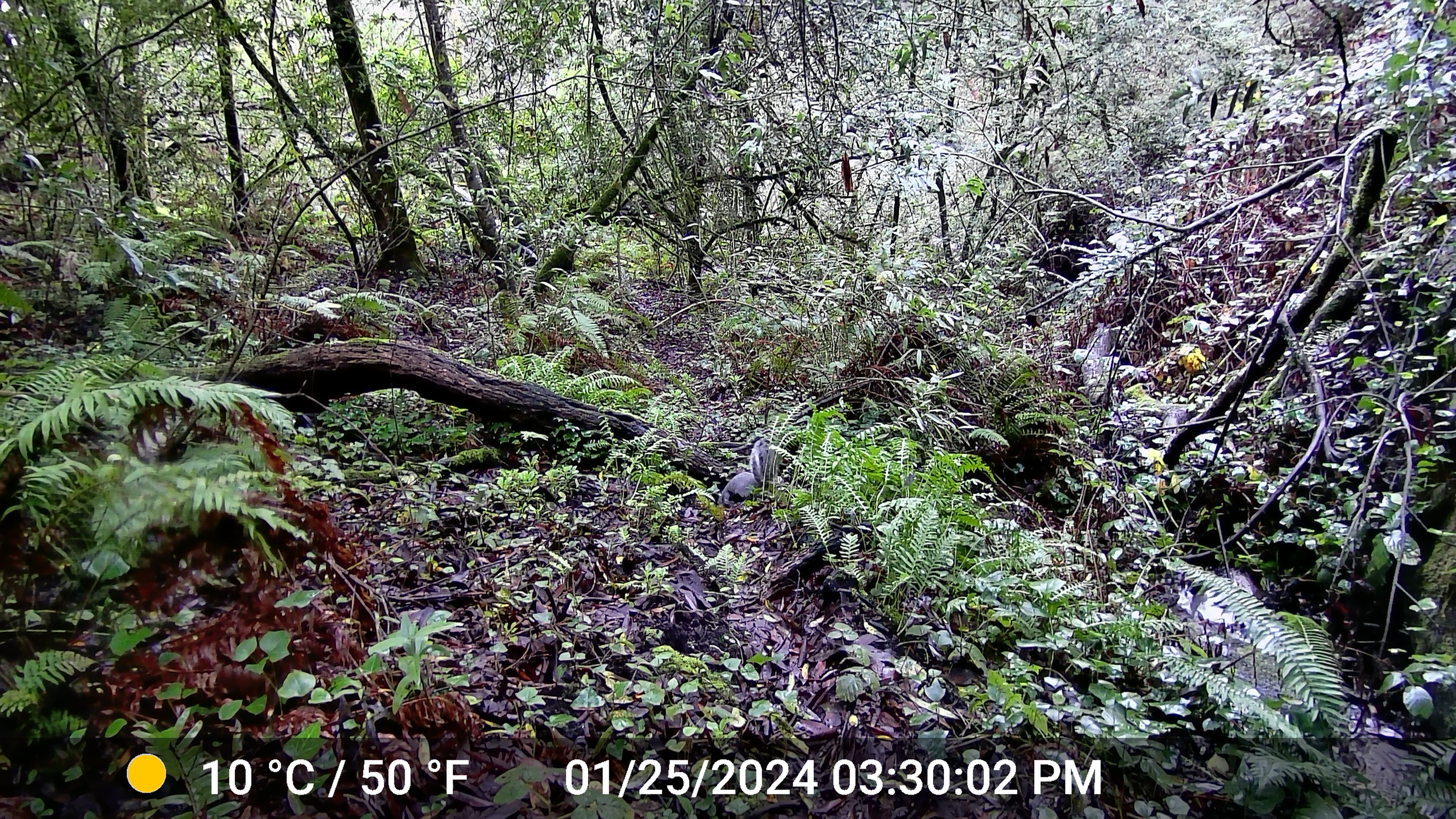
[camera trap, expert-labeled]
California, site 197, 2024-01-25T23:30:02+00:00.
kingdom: Animalia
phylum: Chordata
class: Mammalia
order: Rodentia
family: Sciuridae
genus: Sciurus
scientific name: Sciurus griseus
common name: western gray squirrel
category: western grey squirrel